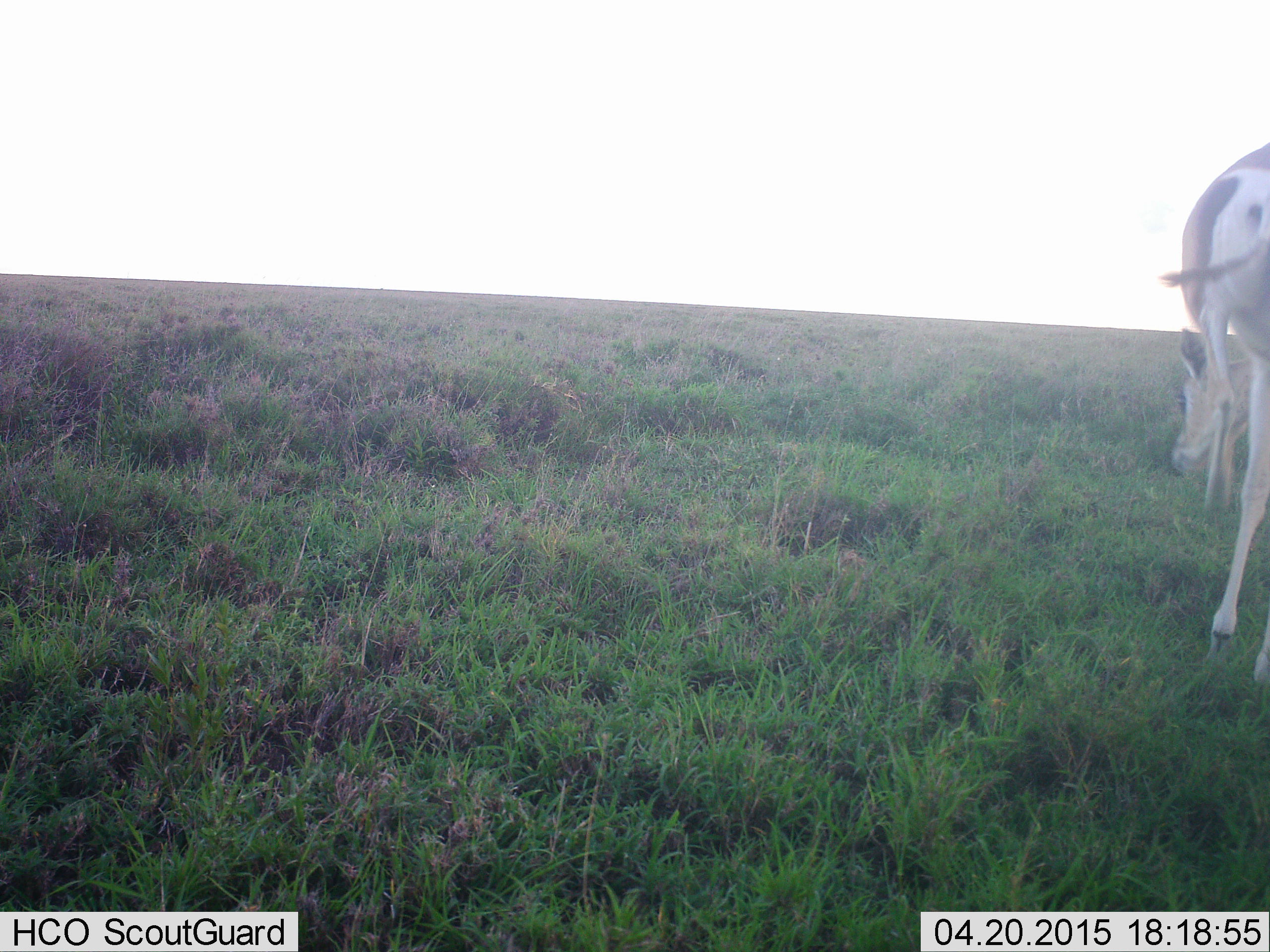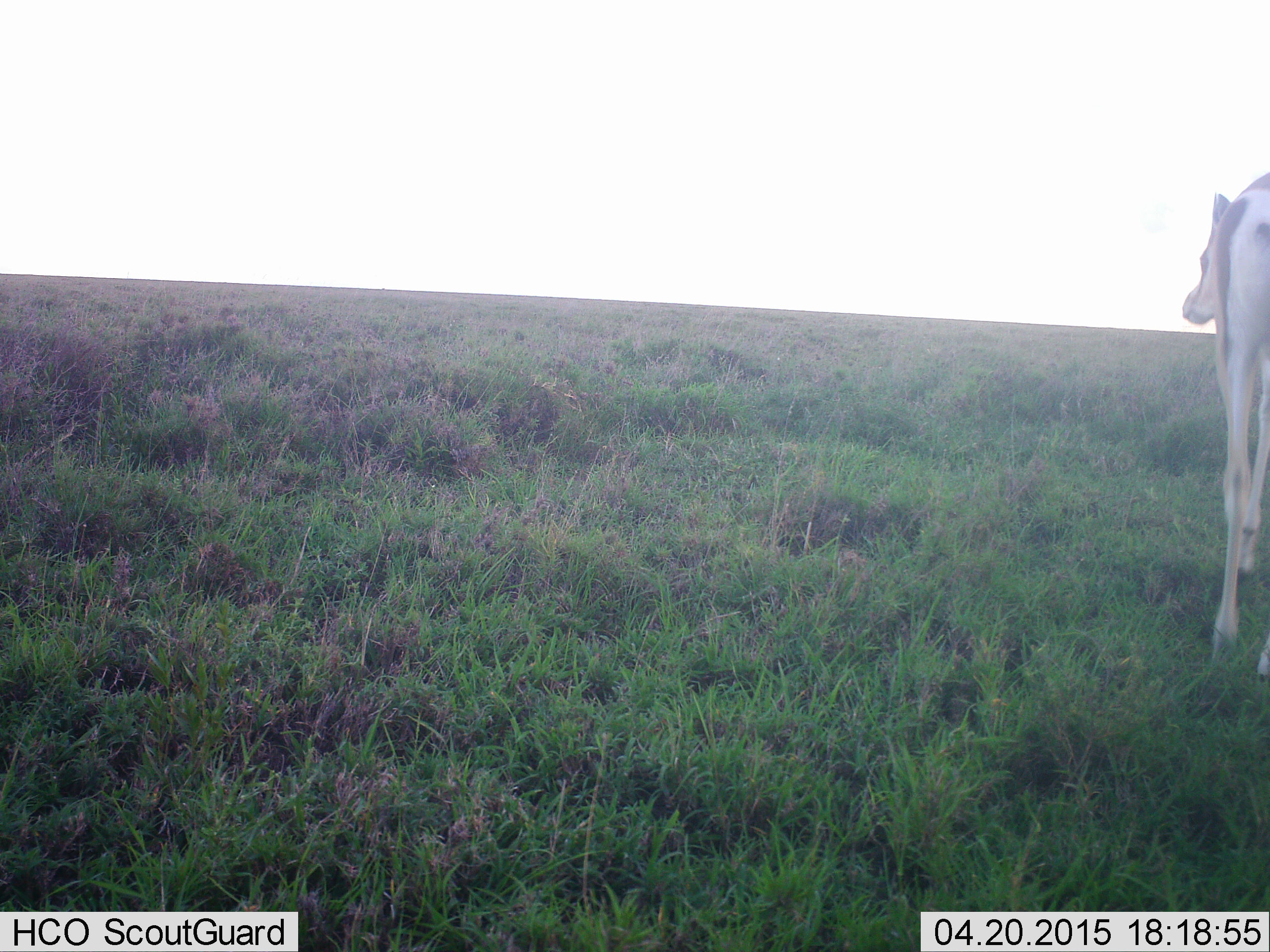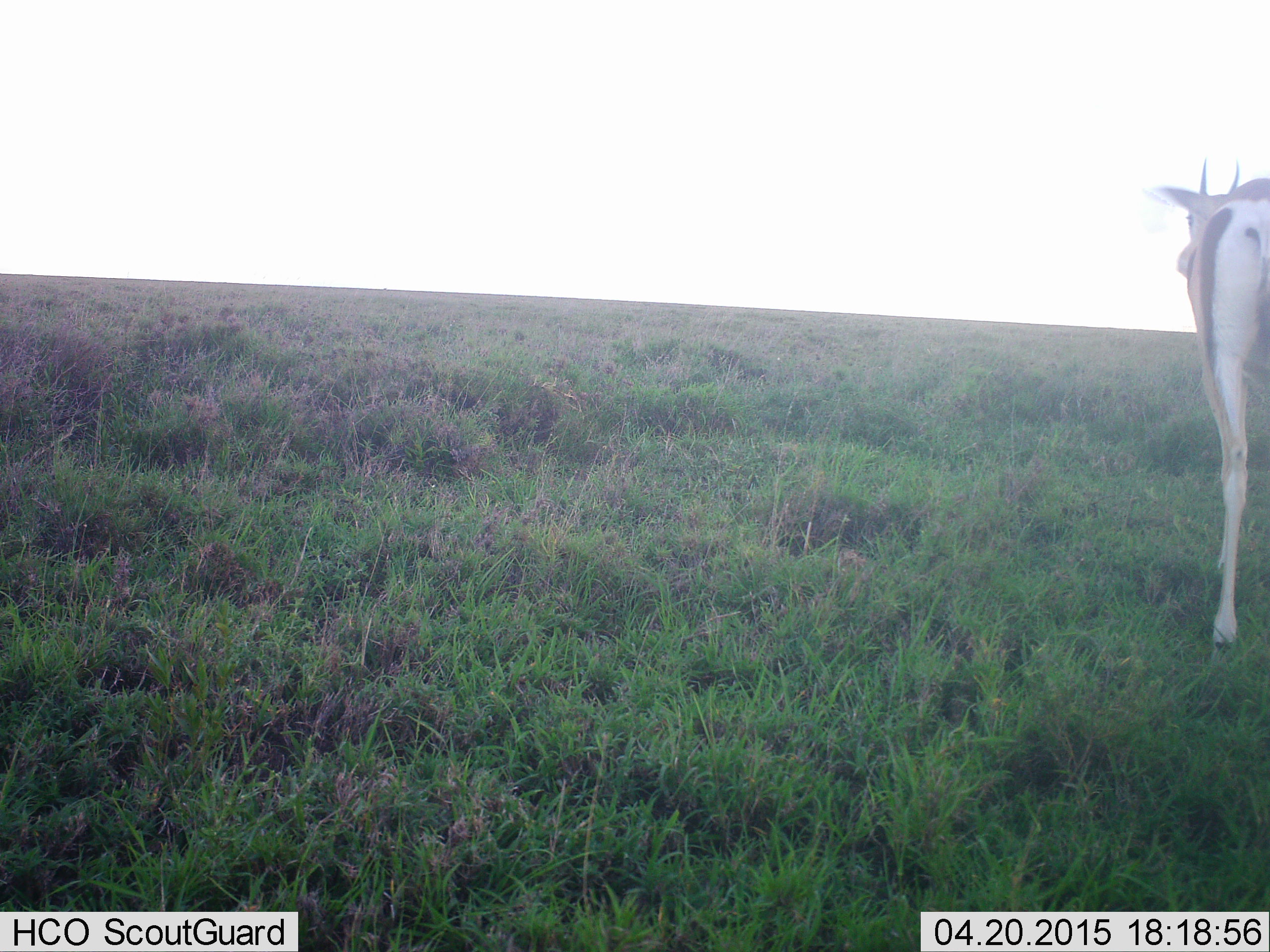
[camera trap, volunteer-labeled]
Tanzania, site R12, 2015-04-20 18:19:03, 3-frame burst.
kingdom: Animalia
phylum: Chordata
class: Mammalia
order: Artiodactyla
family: Bovidae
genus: Nanger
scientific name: Nanger granti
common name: grant's gazelle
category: gazellegrants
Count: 1.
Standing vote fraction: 60%.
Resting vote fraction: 0%.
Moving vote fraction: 0%.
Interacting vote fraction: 0%.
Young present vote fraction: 0%.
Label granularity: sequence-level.